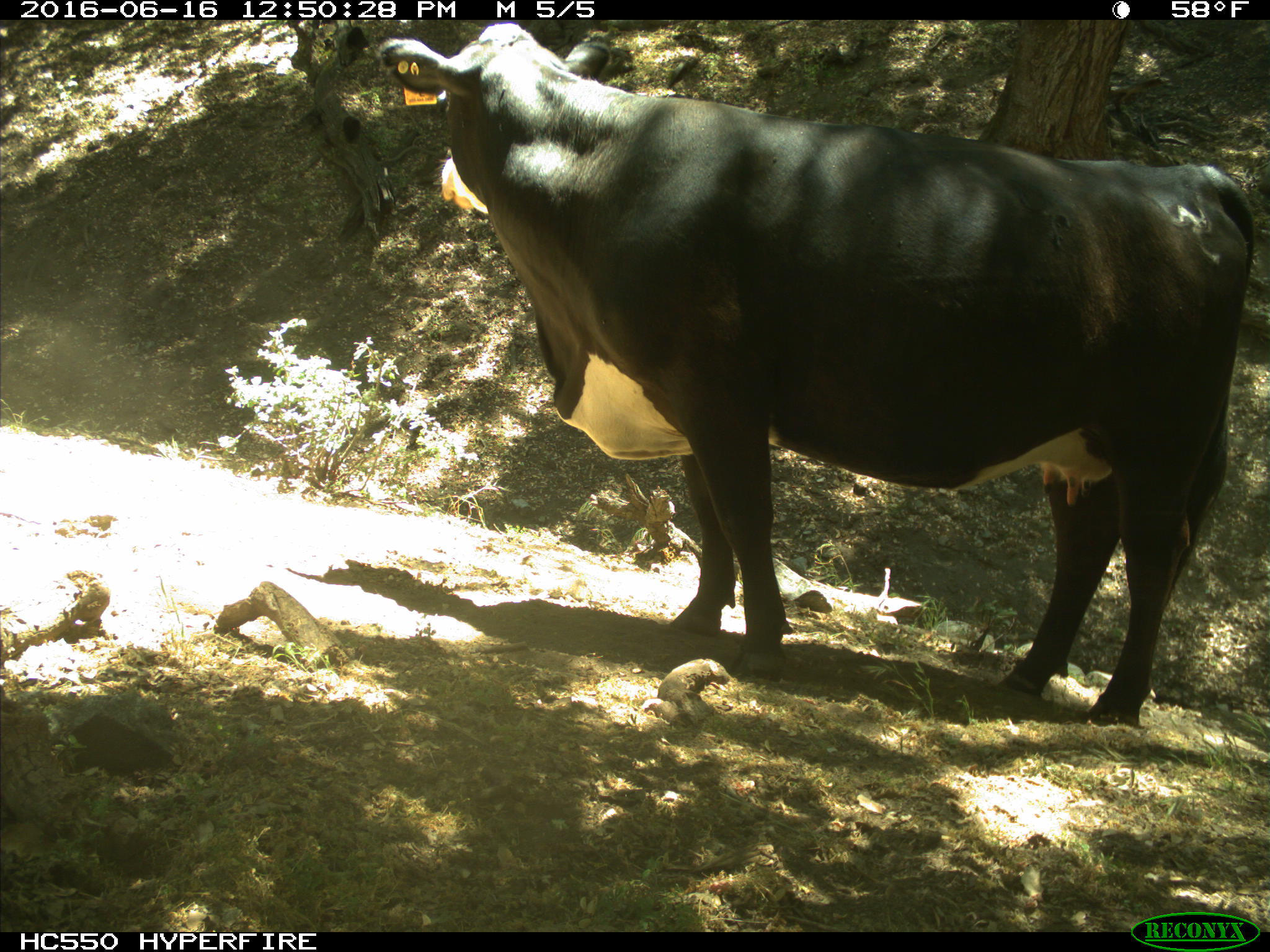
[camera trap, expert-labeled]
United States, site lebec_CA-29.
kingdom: Animalia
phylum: Chordata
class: Mammalia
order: Artiodactyla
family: Bovidae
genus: Bos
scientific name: Bos taurus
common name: domestic cow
Bos taurus (domestic cow).